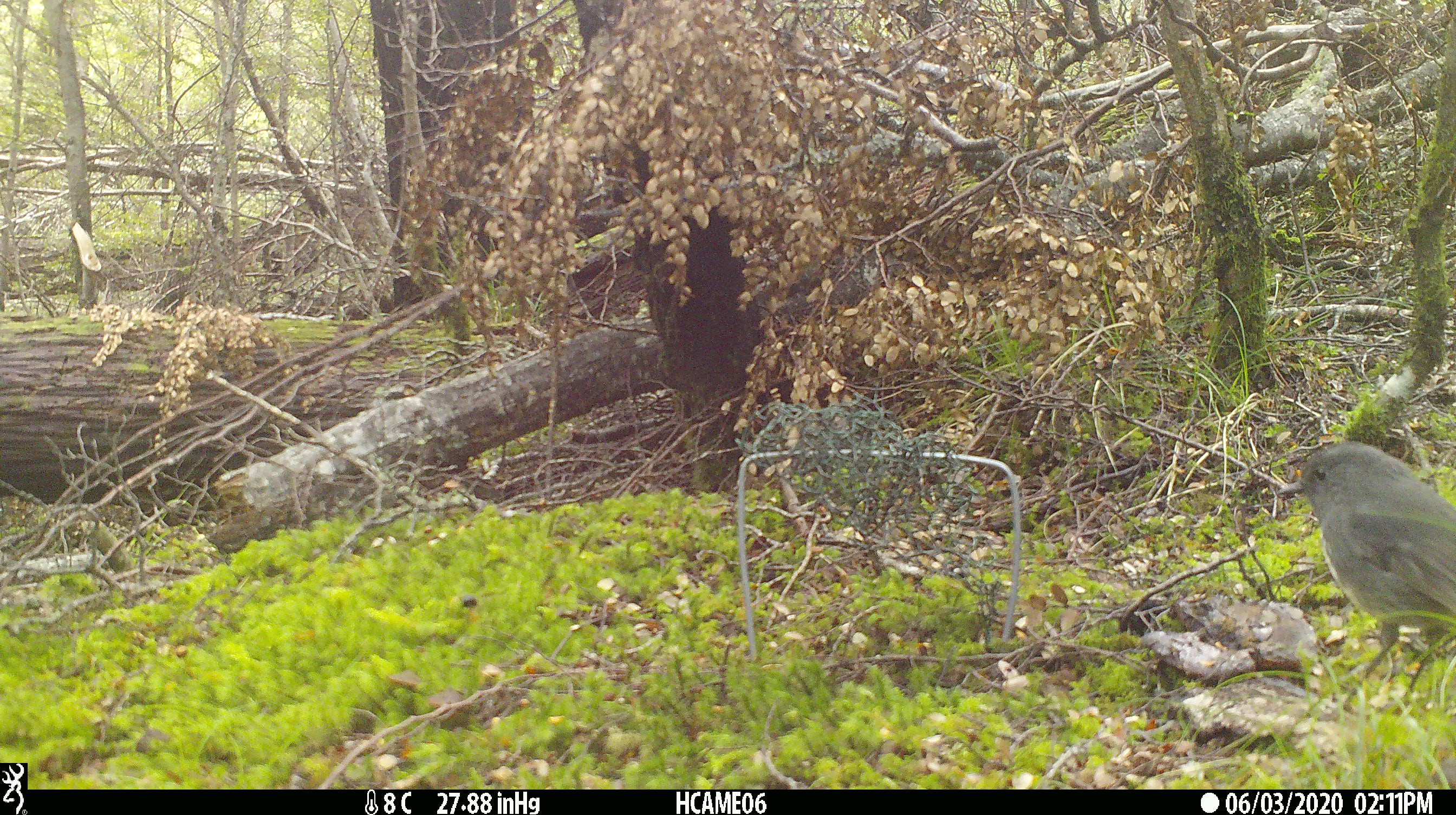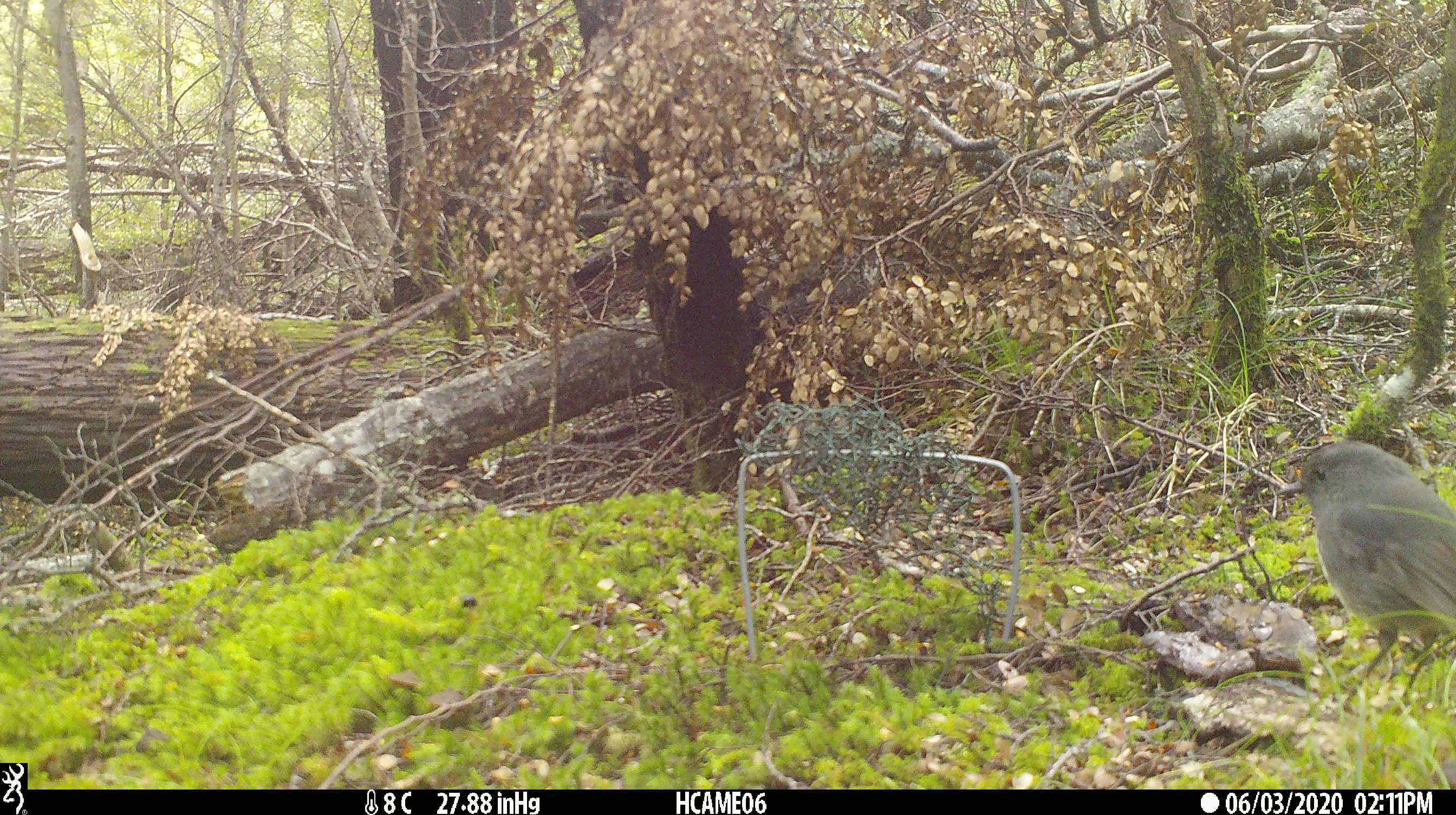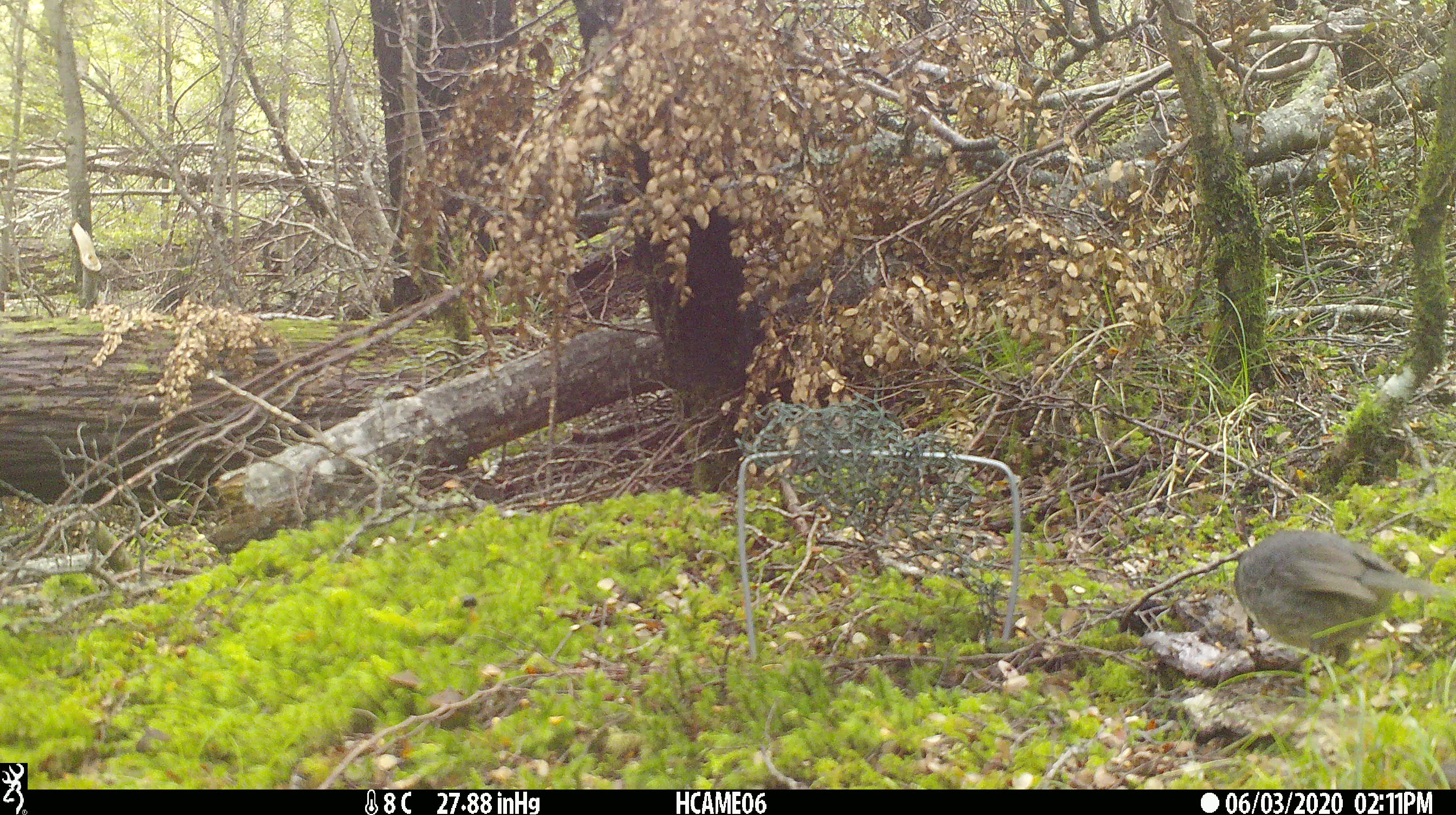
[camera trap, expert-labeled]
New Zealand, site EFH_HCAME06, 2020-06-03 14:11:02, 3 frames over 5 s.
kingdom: Animalia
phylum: Chordata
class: Aves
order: Passeriformes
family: Petroicidae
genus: Petroica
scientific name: Petroica australis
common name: new zealand robin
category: robin